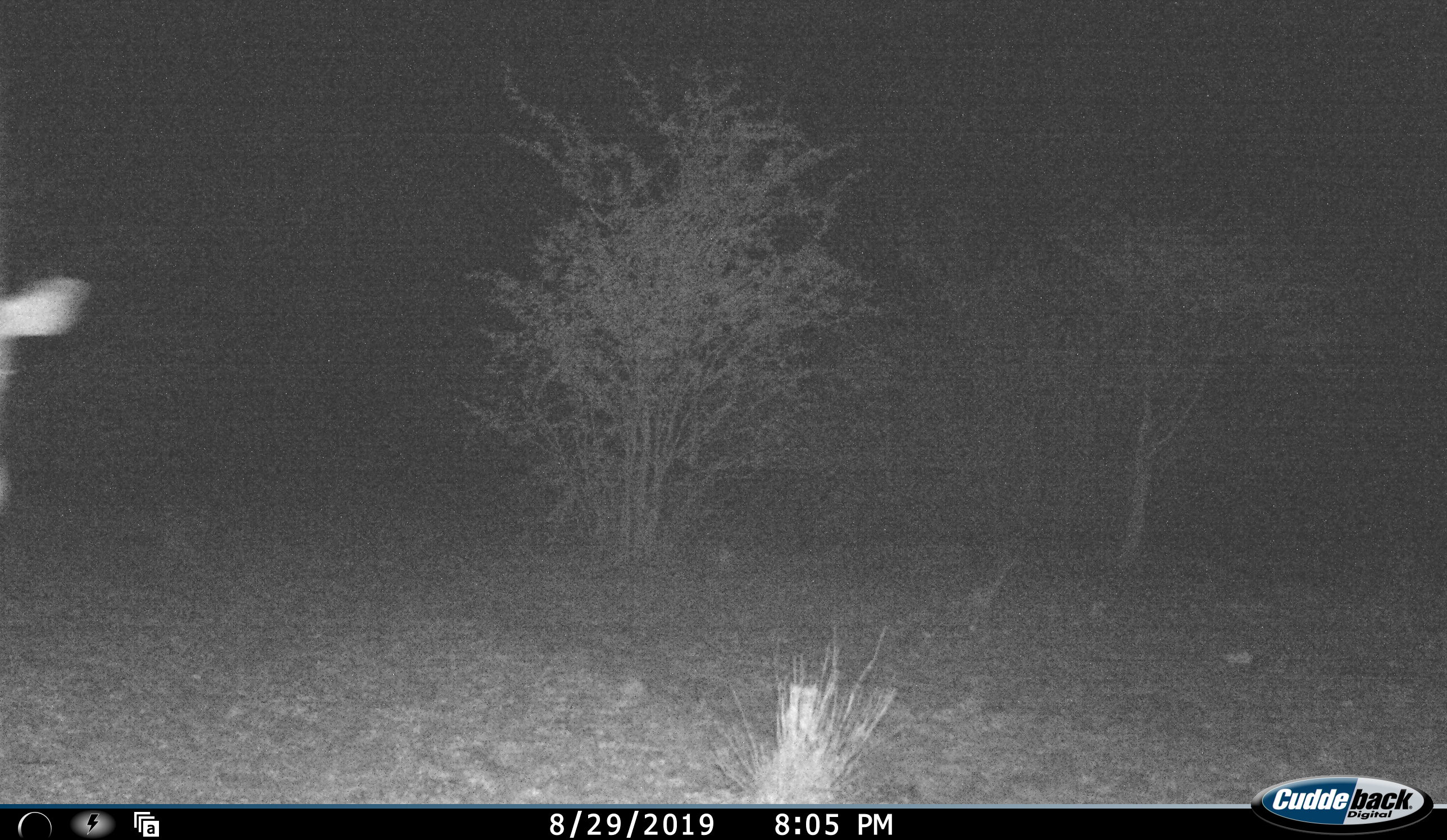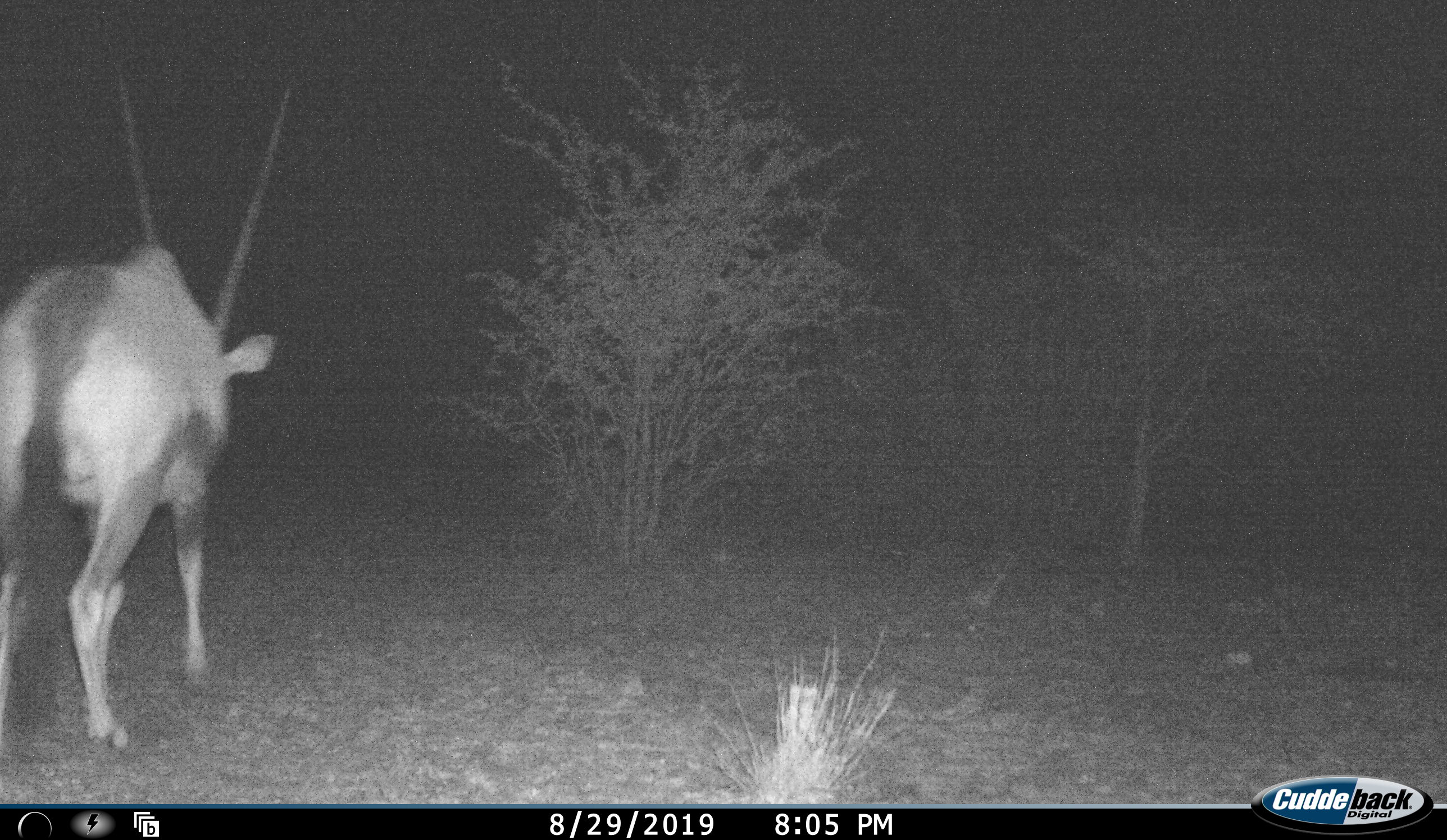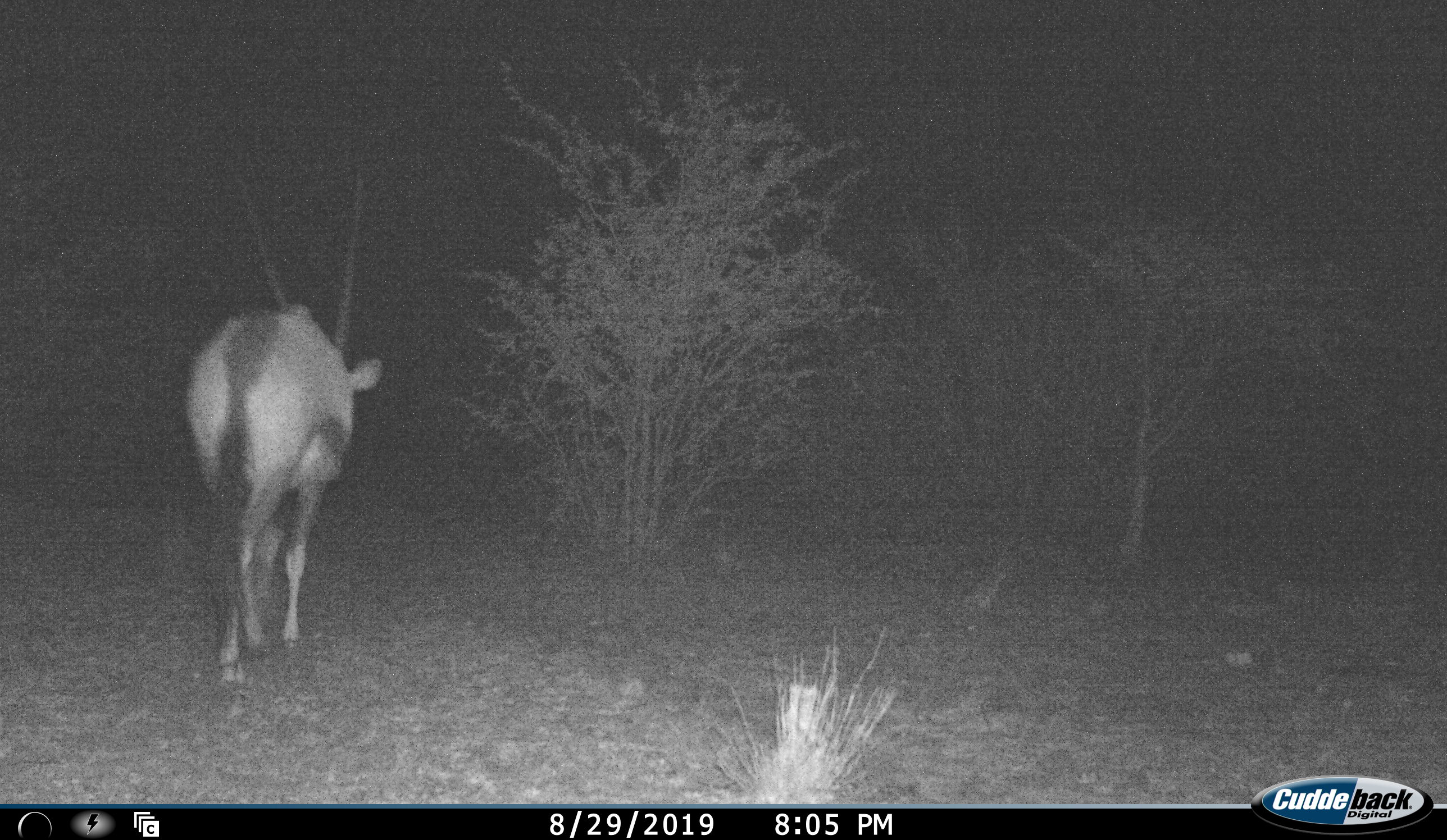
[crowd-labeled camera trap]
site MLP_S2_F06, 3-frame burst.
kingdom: Animalia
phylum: Chordata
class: Mammalia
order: Artiodactyla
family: Bovidae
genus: Oryx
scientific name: Oryx gazella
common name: gemsbok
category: oryx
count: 1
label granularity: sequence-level